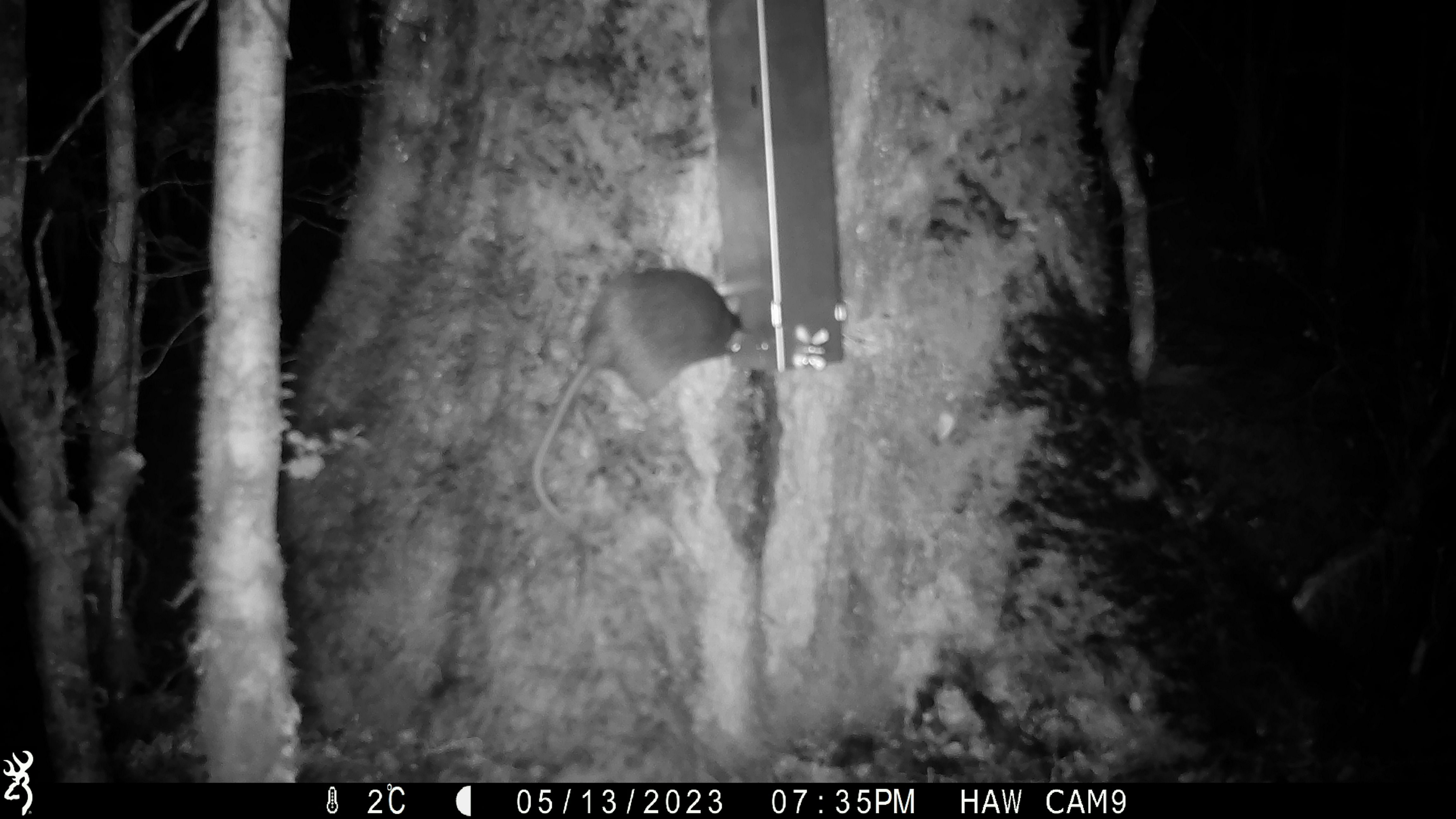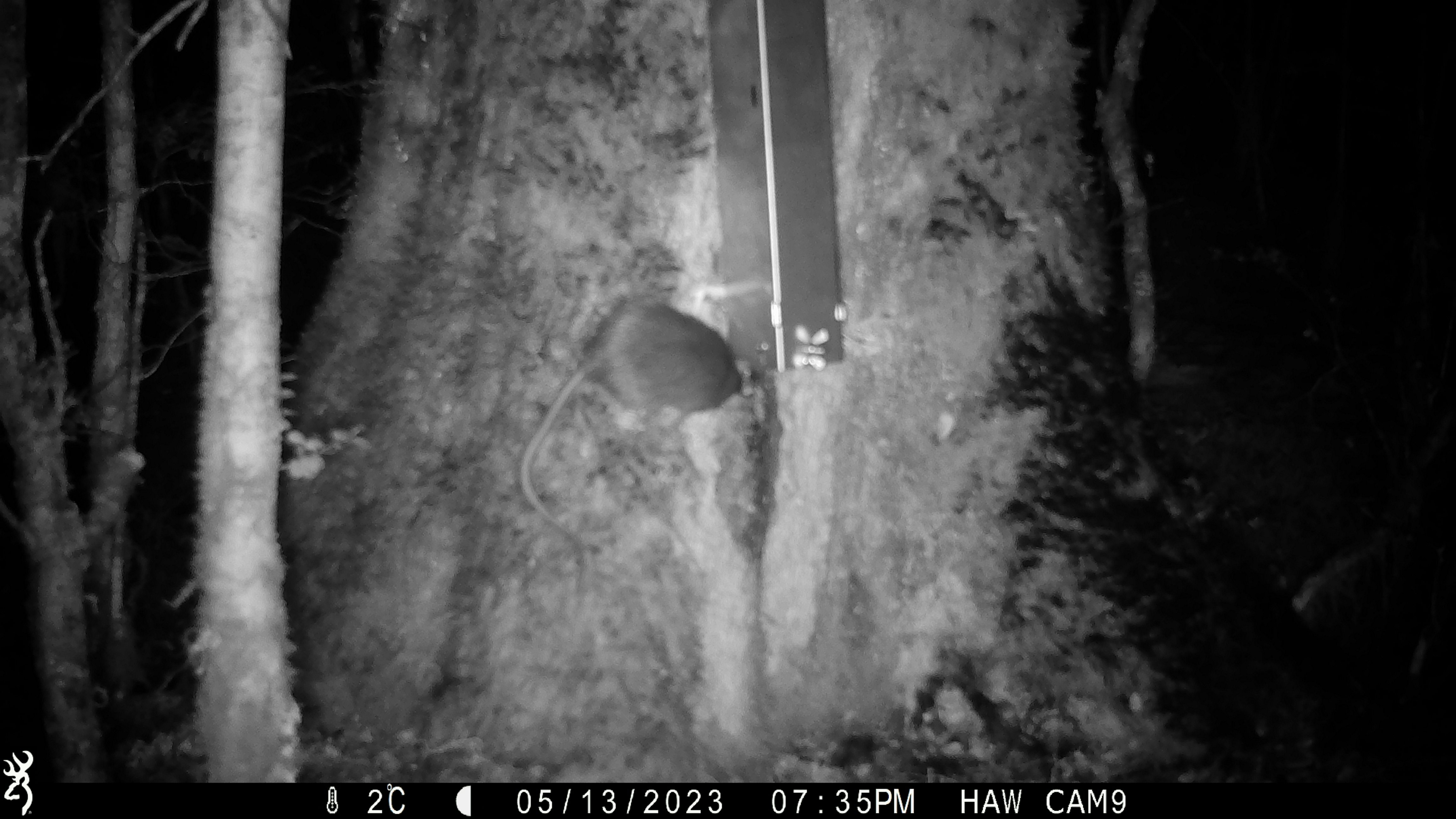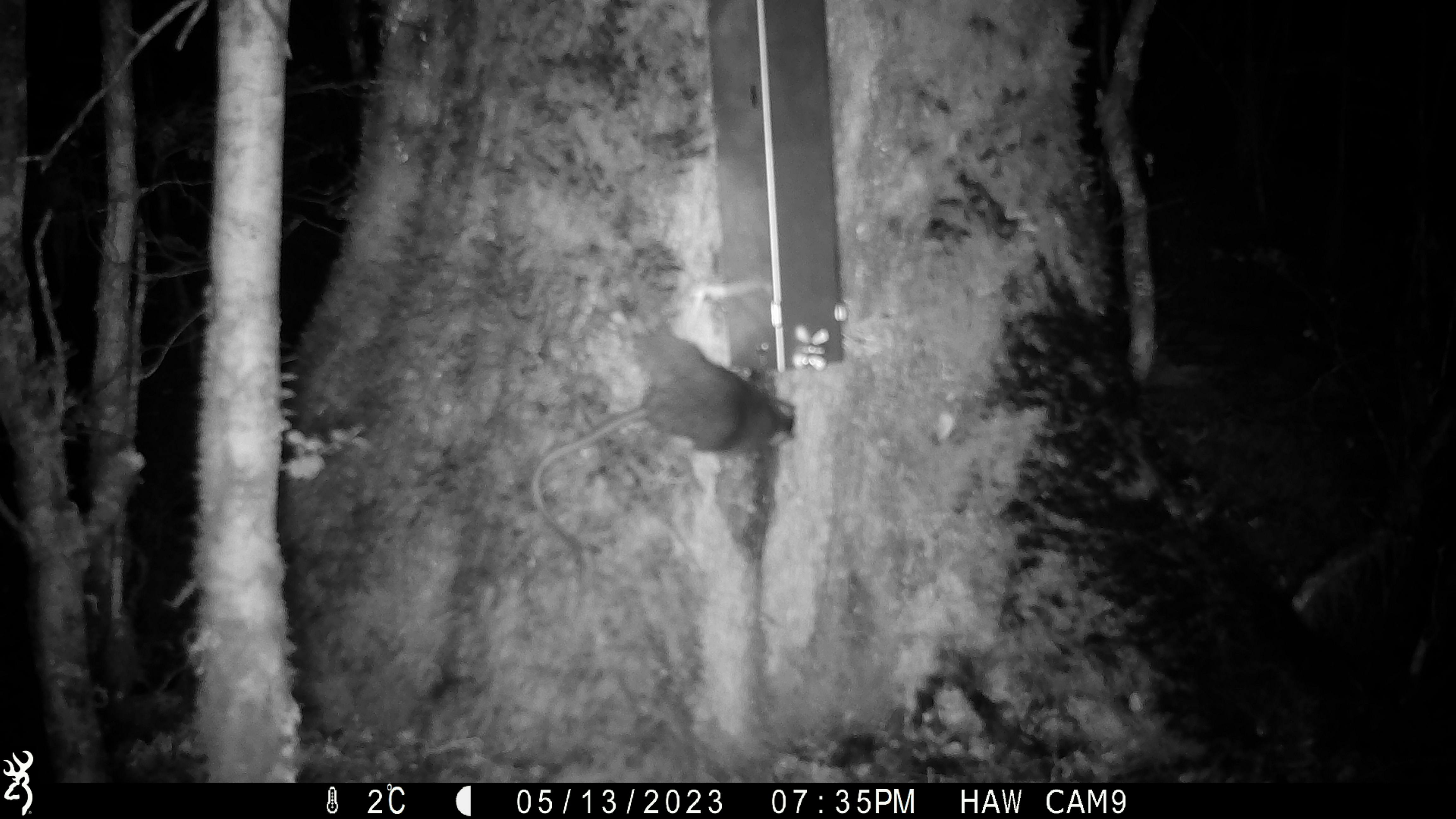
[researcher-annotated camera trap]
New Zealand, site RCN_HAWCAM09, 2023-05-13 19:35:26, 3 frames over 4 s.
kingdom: Animalia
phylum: Chordata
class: Mammalia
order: Rodentia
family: Muridae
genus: Rattus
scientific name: Rattus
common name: rat